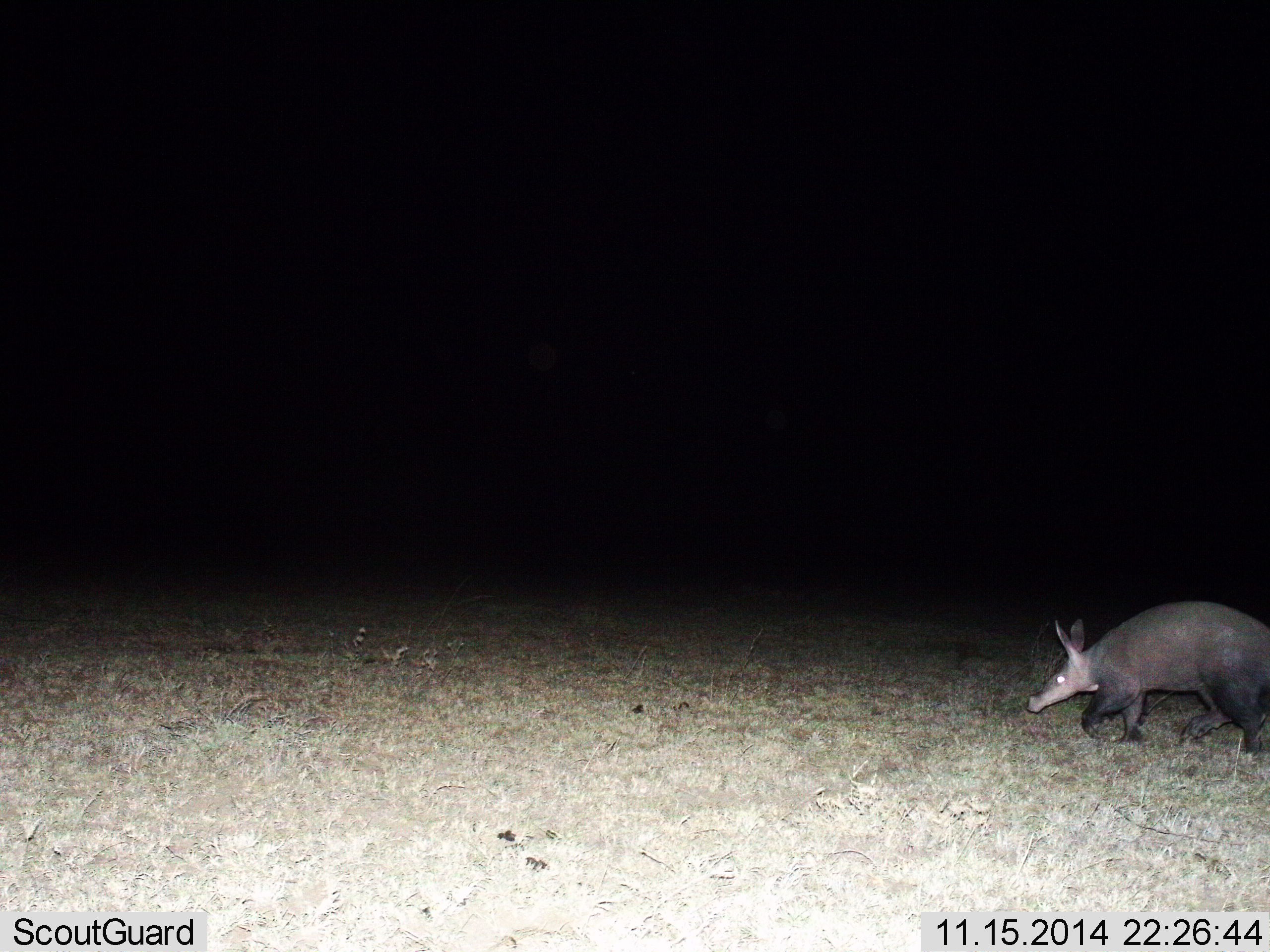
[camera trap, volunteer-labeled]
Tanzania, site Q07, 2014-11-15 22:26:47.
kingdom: Animalia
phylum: Chordata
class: Mammalia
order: Tubulidentata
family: Orycteropodidae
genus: Orycteropus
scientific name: Orycteropus afer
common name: aardvark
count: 1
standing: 20%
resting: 0%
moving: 90%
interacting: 0%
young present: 0%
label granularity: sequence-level